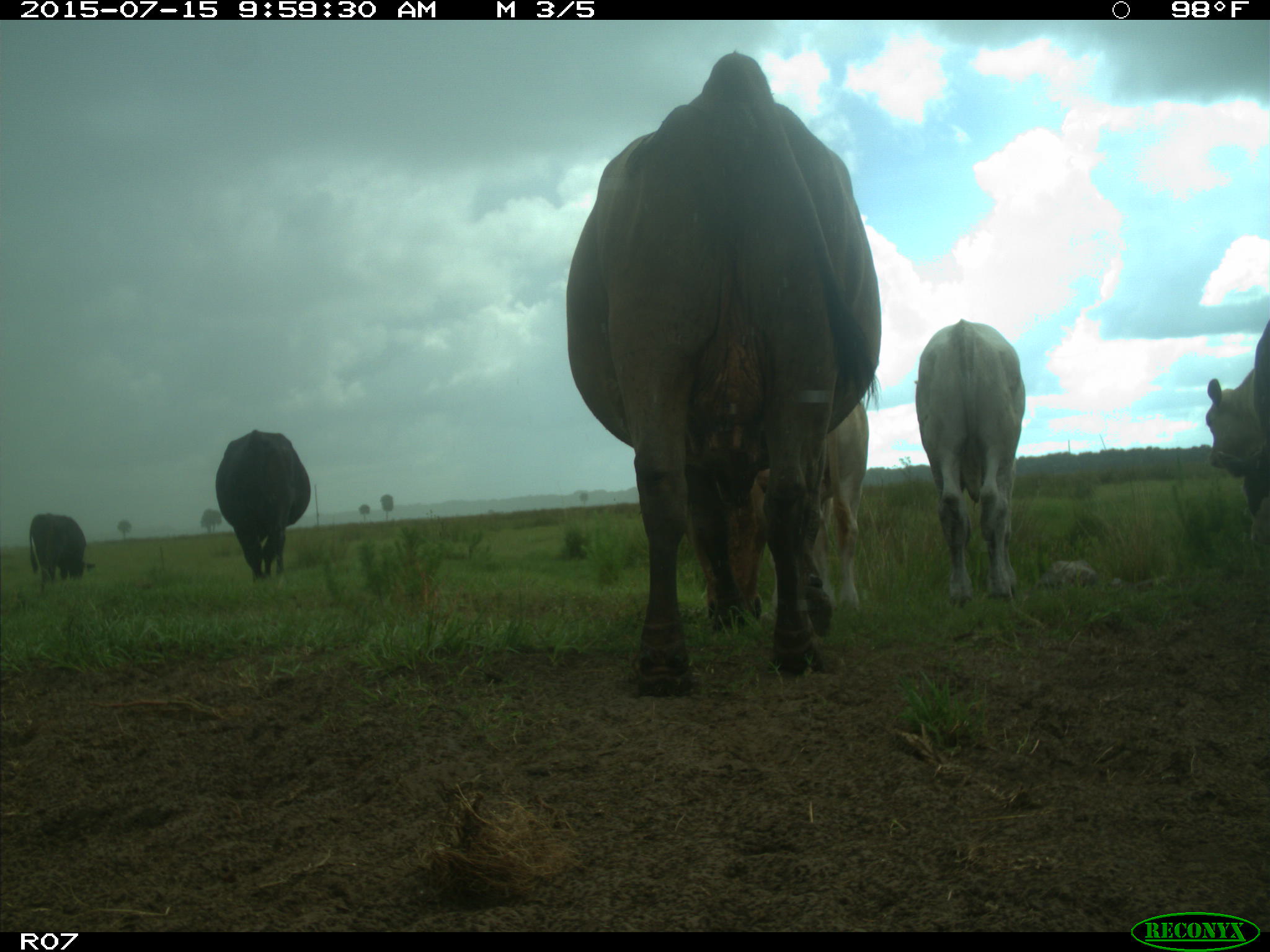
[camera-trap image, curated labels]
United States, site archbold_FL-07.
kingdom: Animalia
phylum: Chordata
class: Mammalia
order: Artiodactyla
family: Bovidae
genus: Bos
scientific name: Bos taurus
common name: domestic cow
Bos taurus (domestic cow).